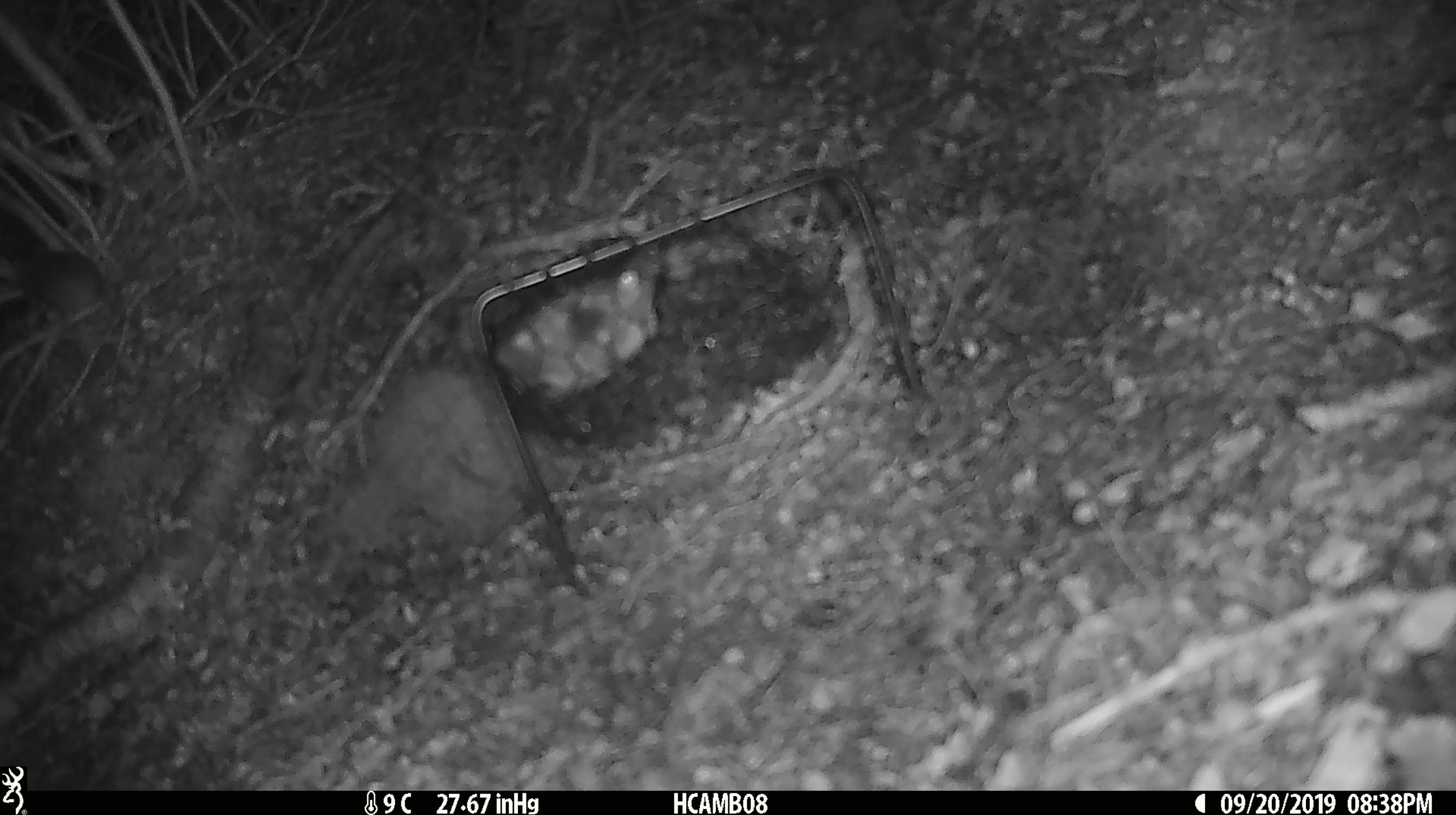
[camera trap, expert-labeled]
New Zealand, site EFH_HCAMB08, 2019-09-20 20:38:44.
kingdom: Animalia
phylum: Chordata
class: Mammalia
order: Rodentia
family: Muridae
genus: Mus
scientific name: Mus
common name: mouse